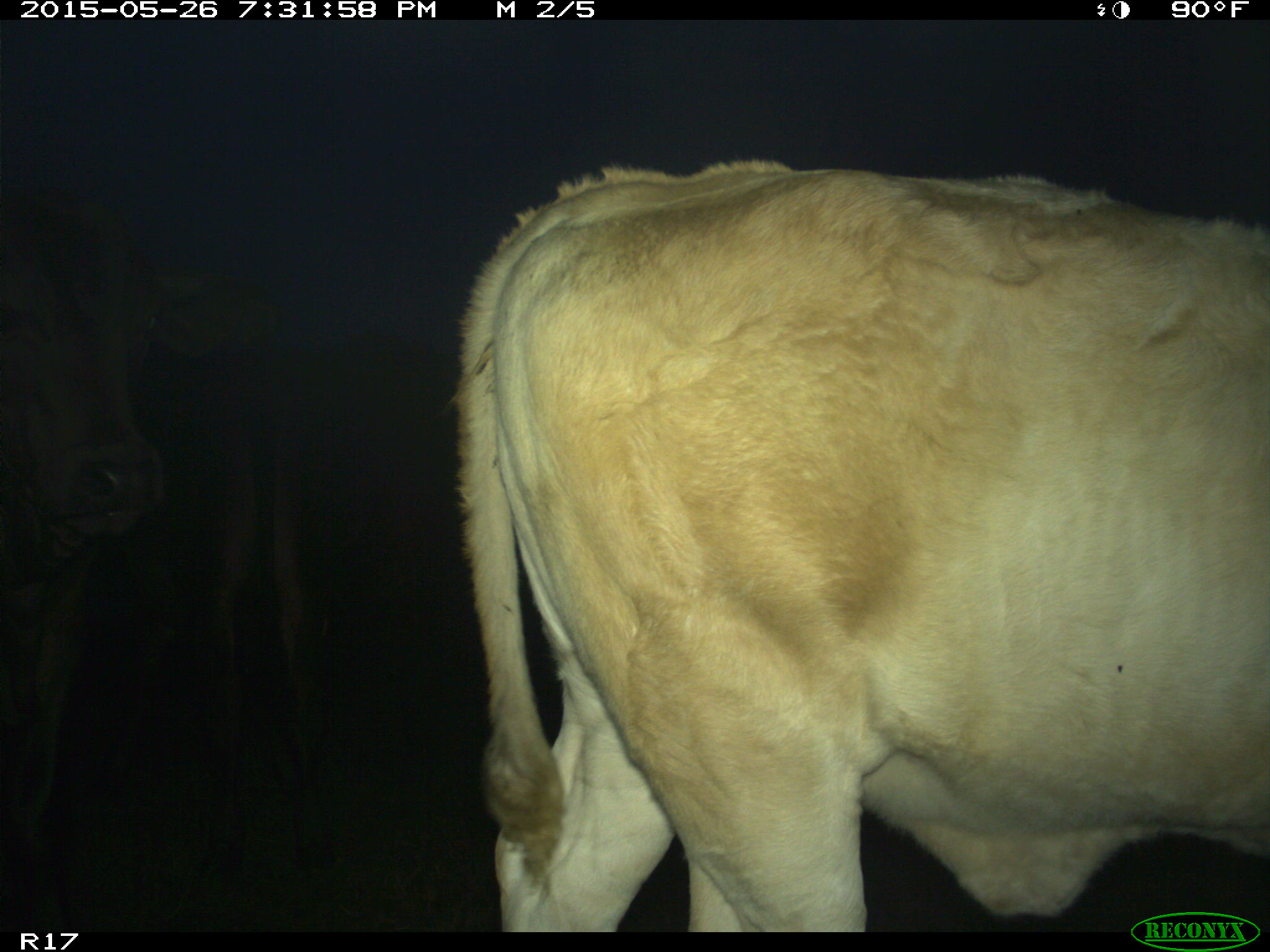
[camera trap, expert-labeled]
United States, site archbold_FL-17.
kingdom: Animalia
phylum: Chordata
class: Mammalia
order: Artiodactyla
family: Bovidae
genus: Bos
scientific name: Bos taurus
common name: domestic cow